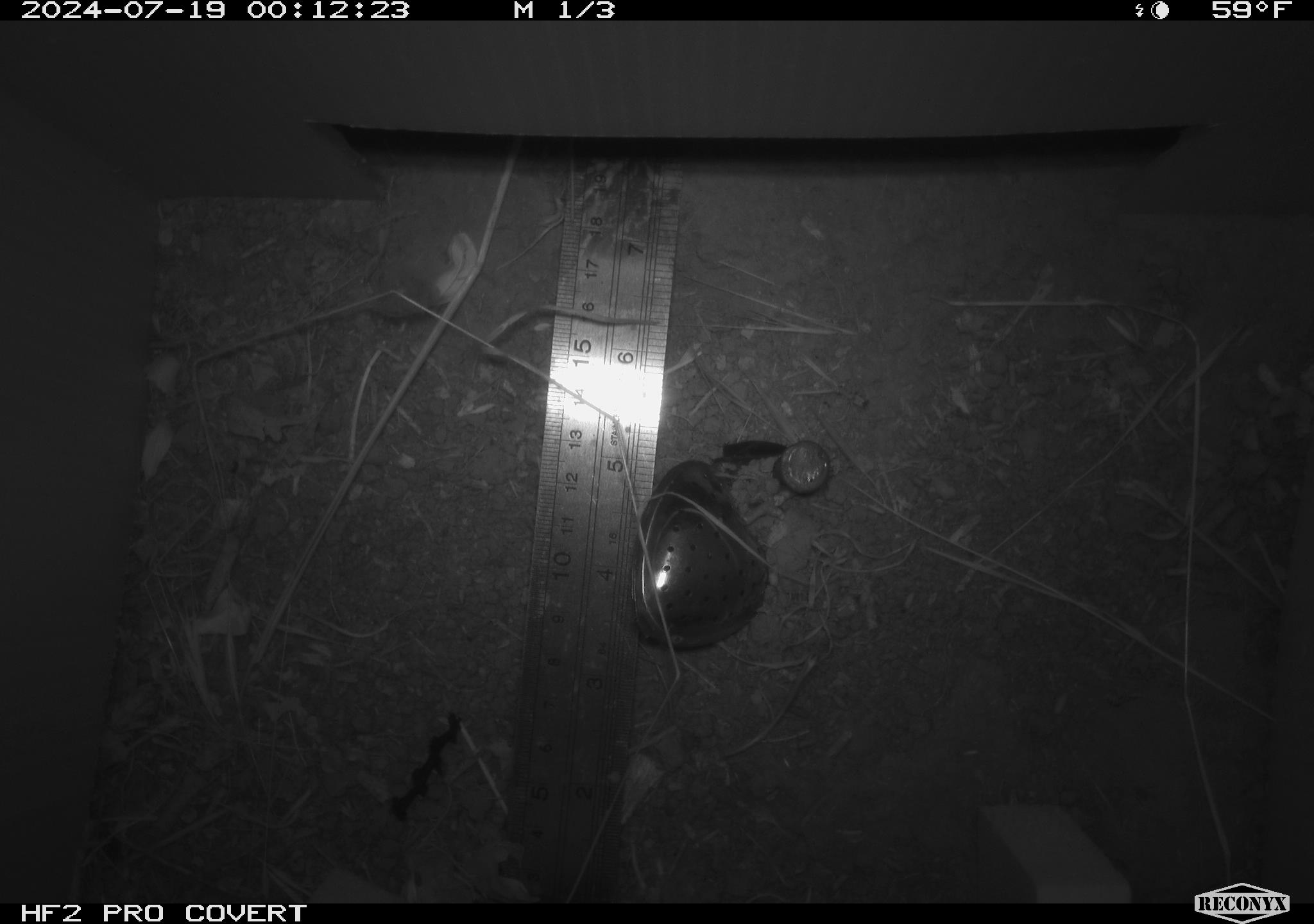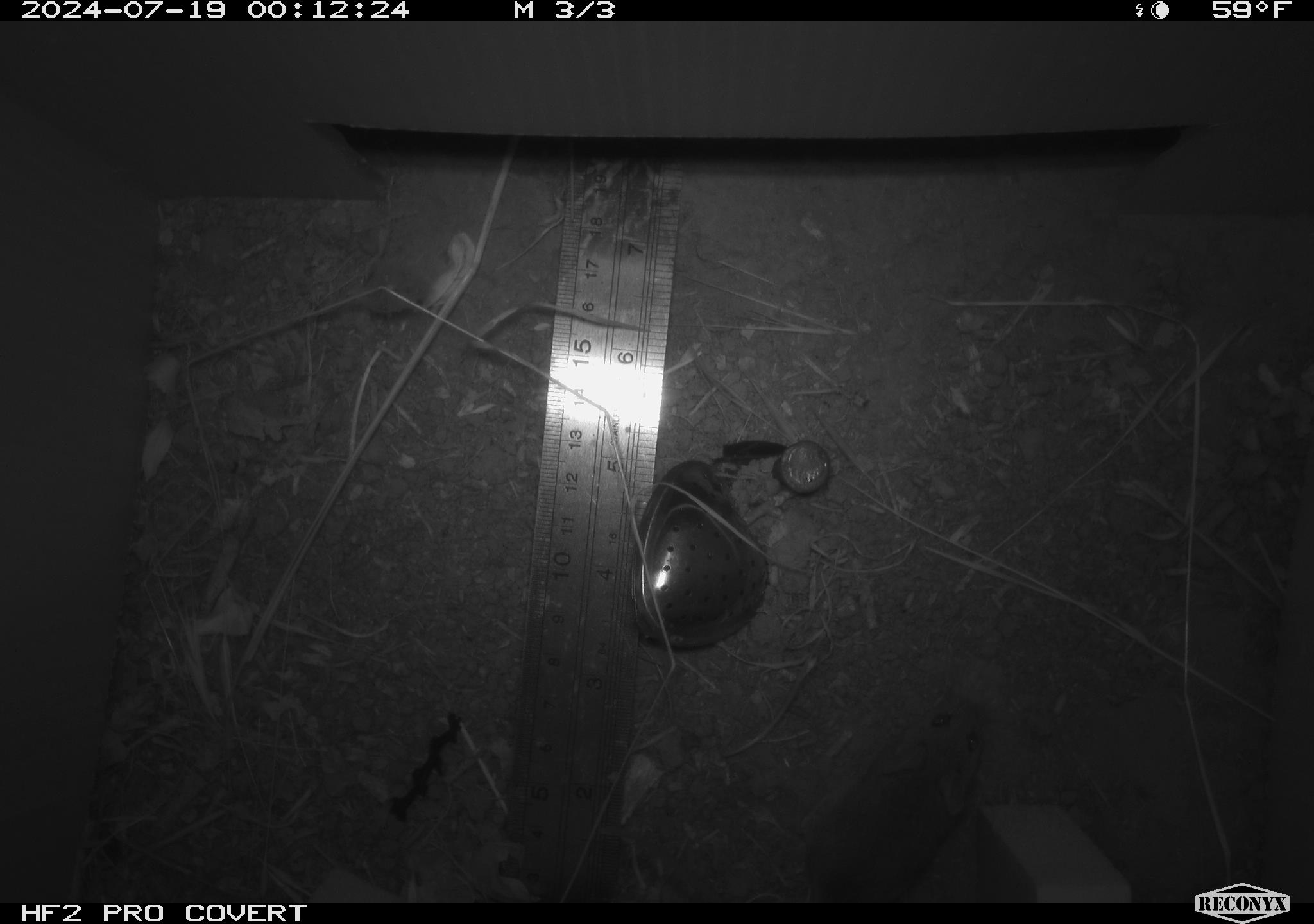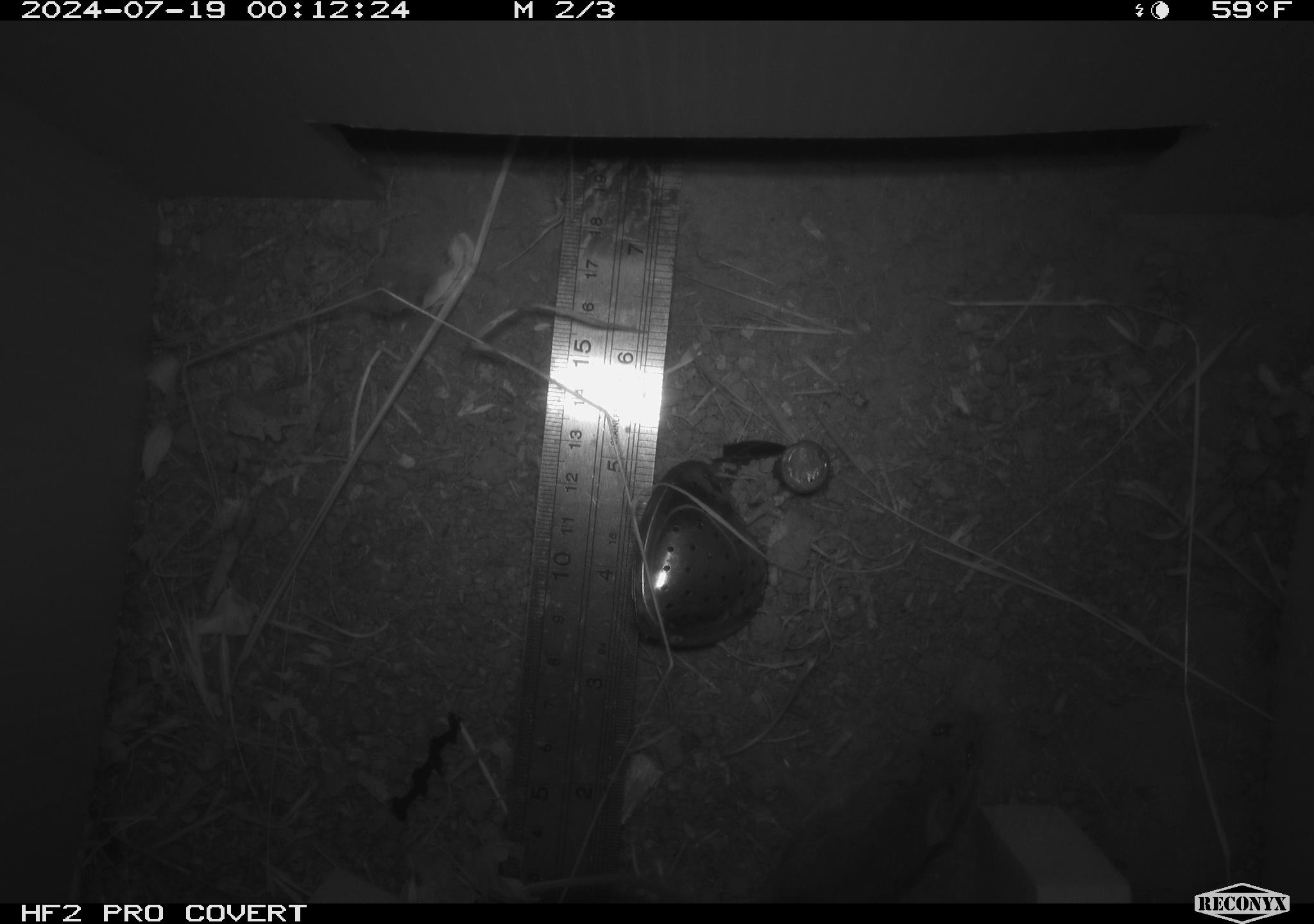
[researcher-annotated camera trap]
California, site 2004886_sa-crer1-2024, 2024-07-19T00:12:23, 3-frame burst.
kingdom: Animalia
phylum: Chordata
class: Mammalia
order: Rodentia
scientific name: Rodentia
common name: mouse species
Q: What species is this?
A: Mouse species (Rodentia).